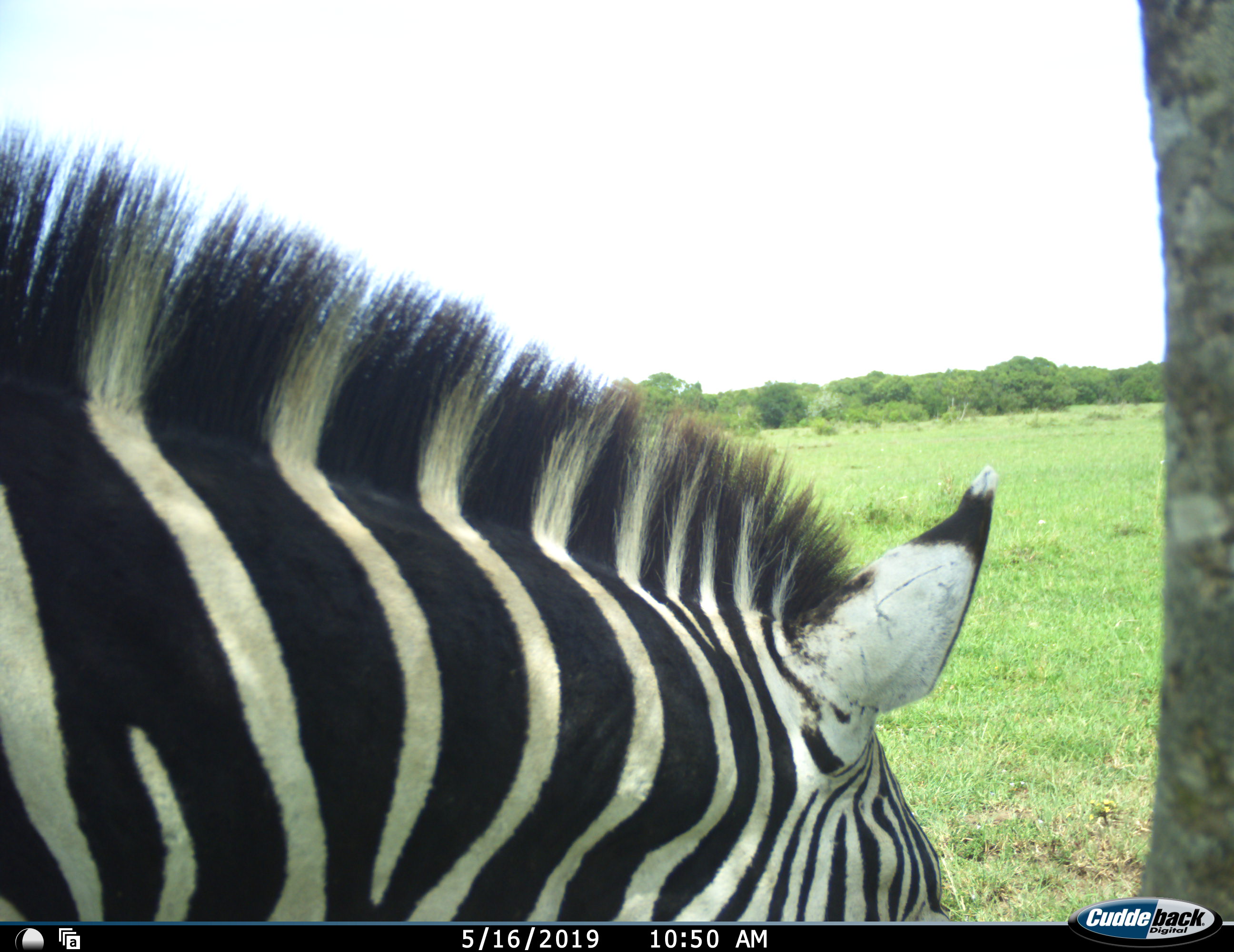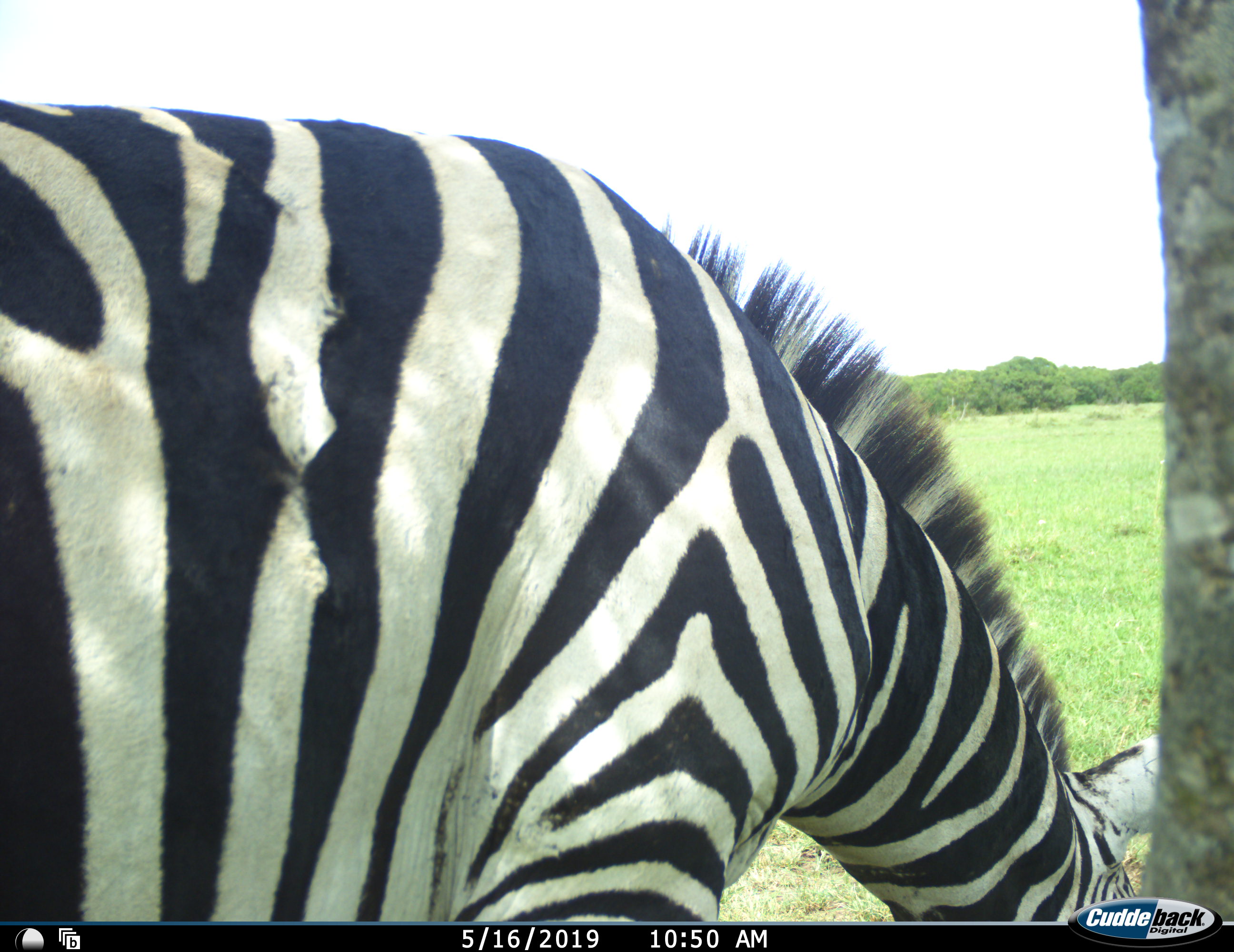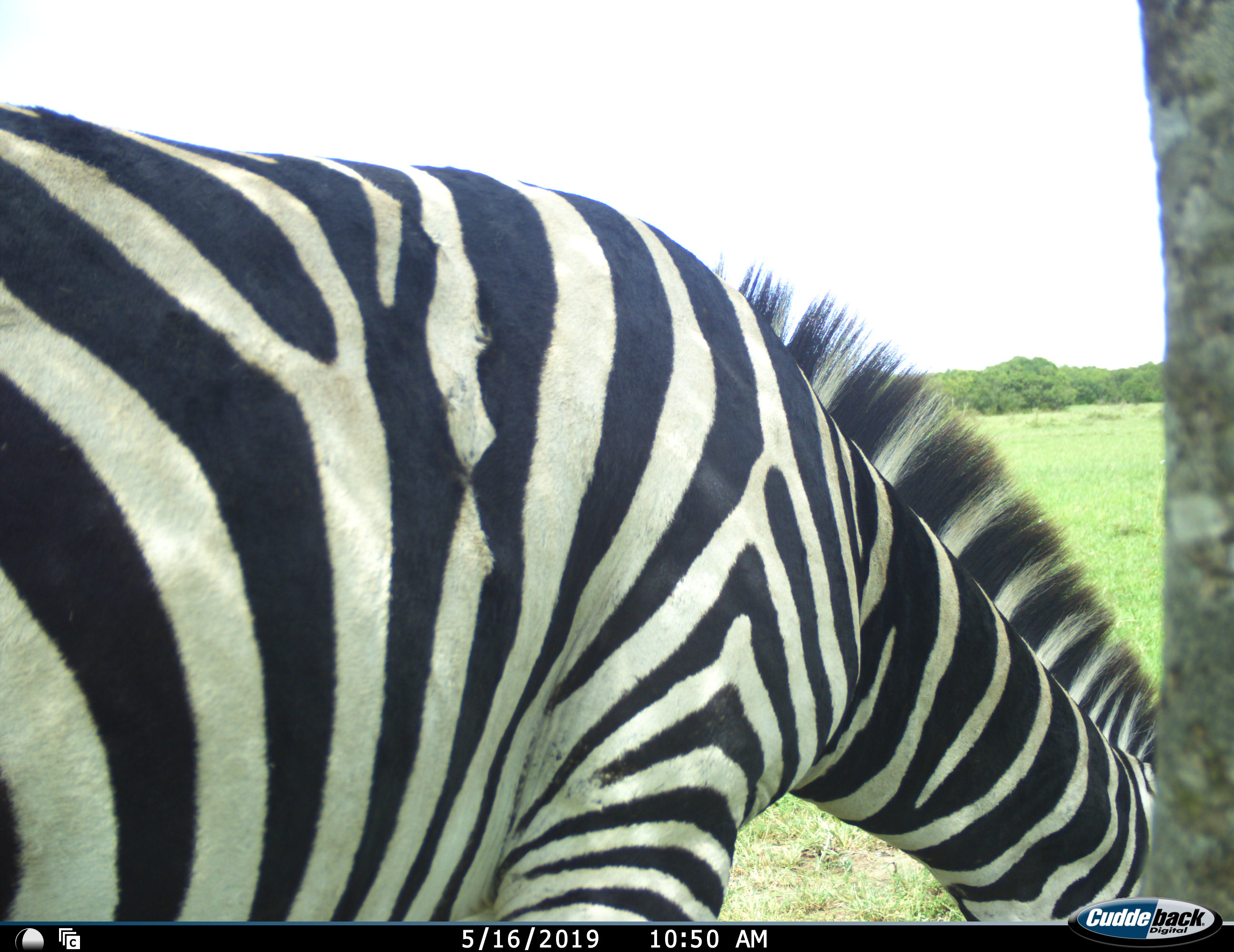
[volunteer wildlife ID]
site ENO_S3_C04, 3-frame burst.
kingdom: Animalia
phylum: Chordata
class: Mammalia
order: Perissodactyla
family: Equidae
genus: Equus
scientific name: Equus quagga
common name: plains zebra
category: zebraplains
Zebraplains (plains zebra) (Equus quagga), count 1. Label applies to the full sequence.